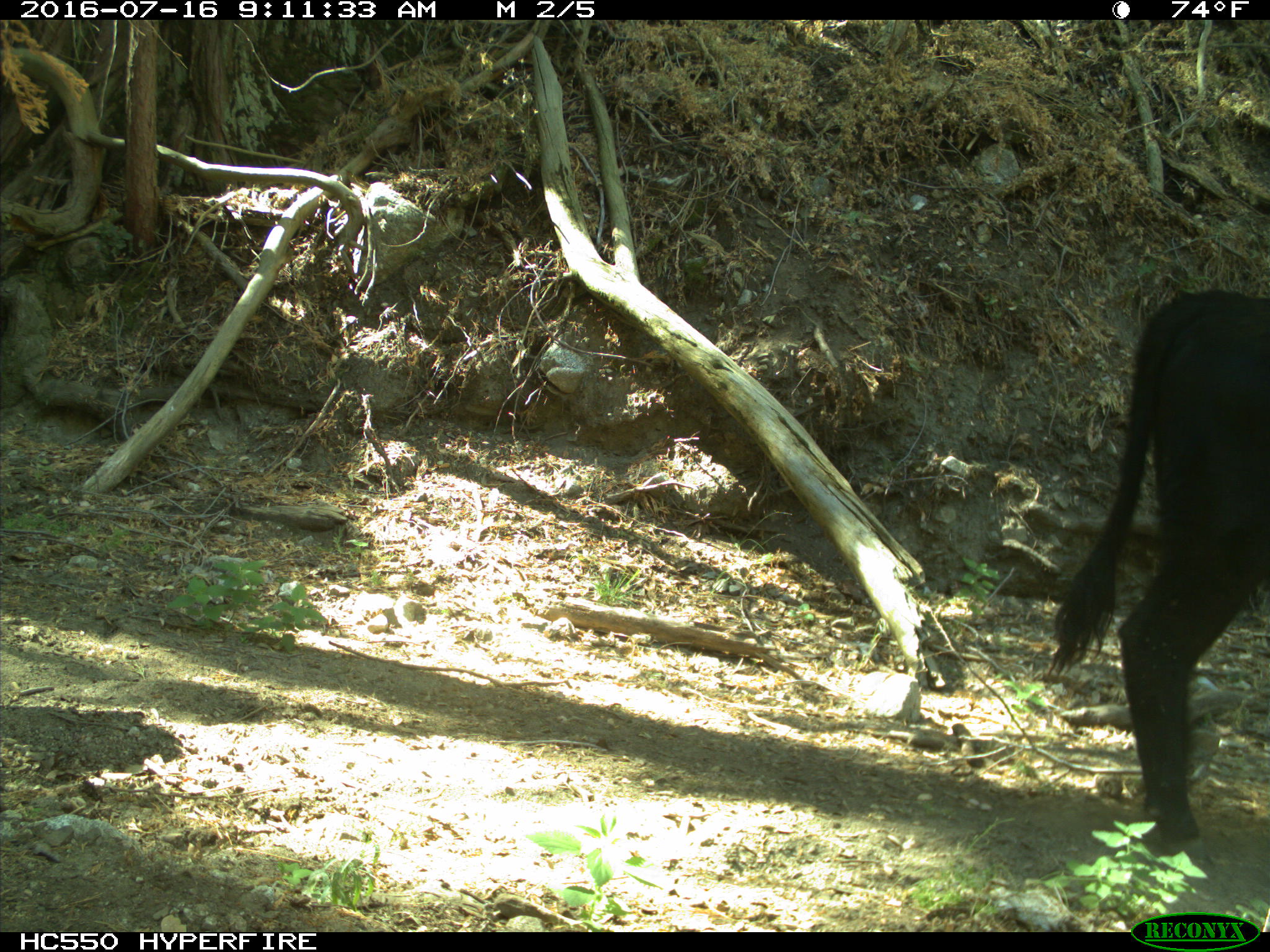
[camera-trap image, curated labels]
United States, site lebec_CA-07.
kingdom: Animalia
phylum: Chordata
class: Mammalia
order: Artiodactyla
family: Bovidae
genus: Bos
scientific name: Bos taurus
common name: domestic cow